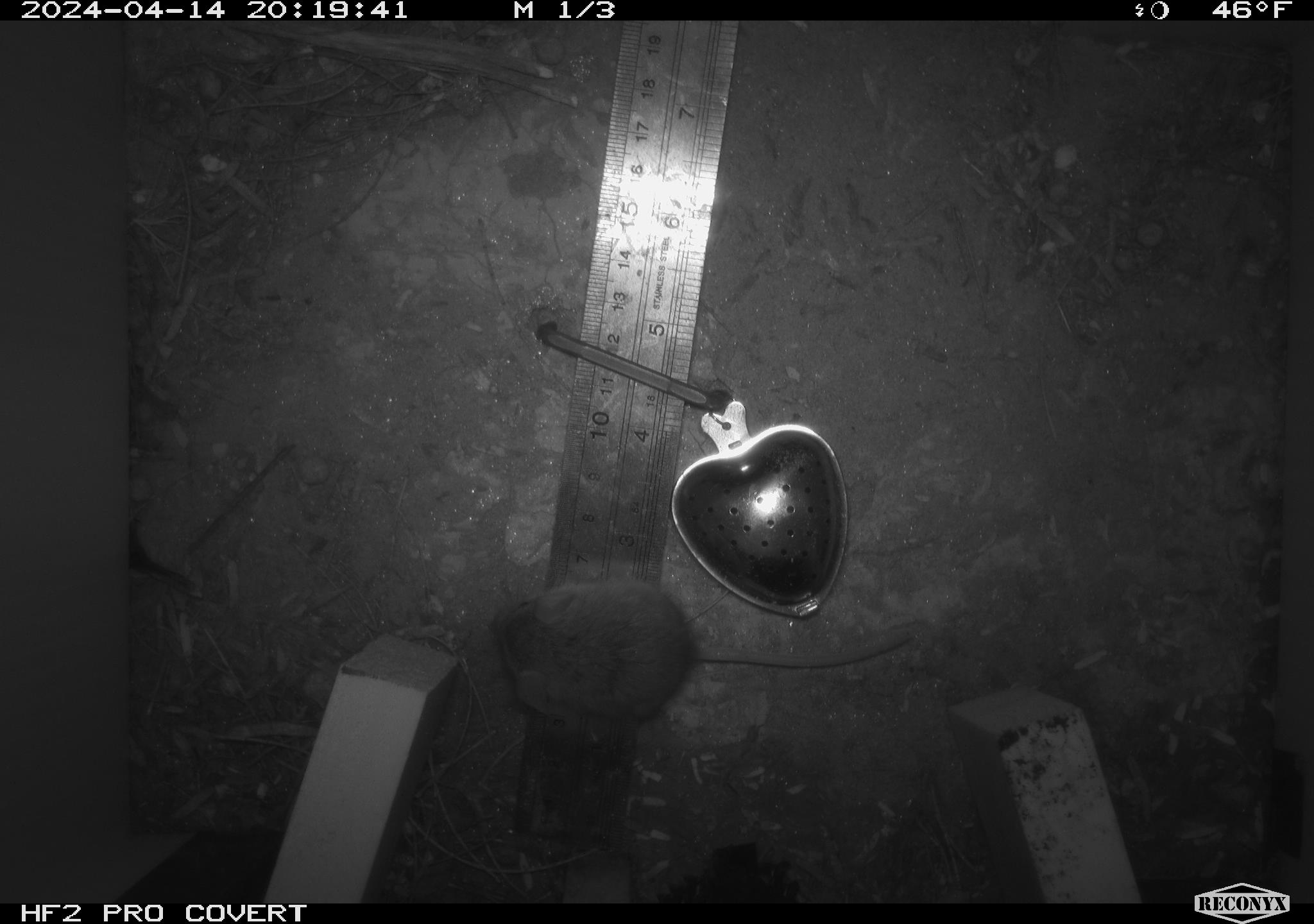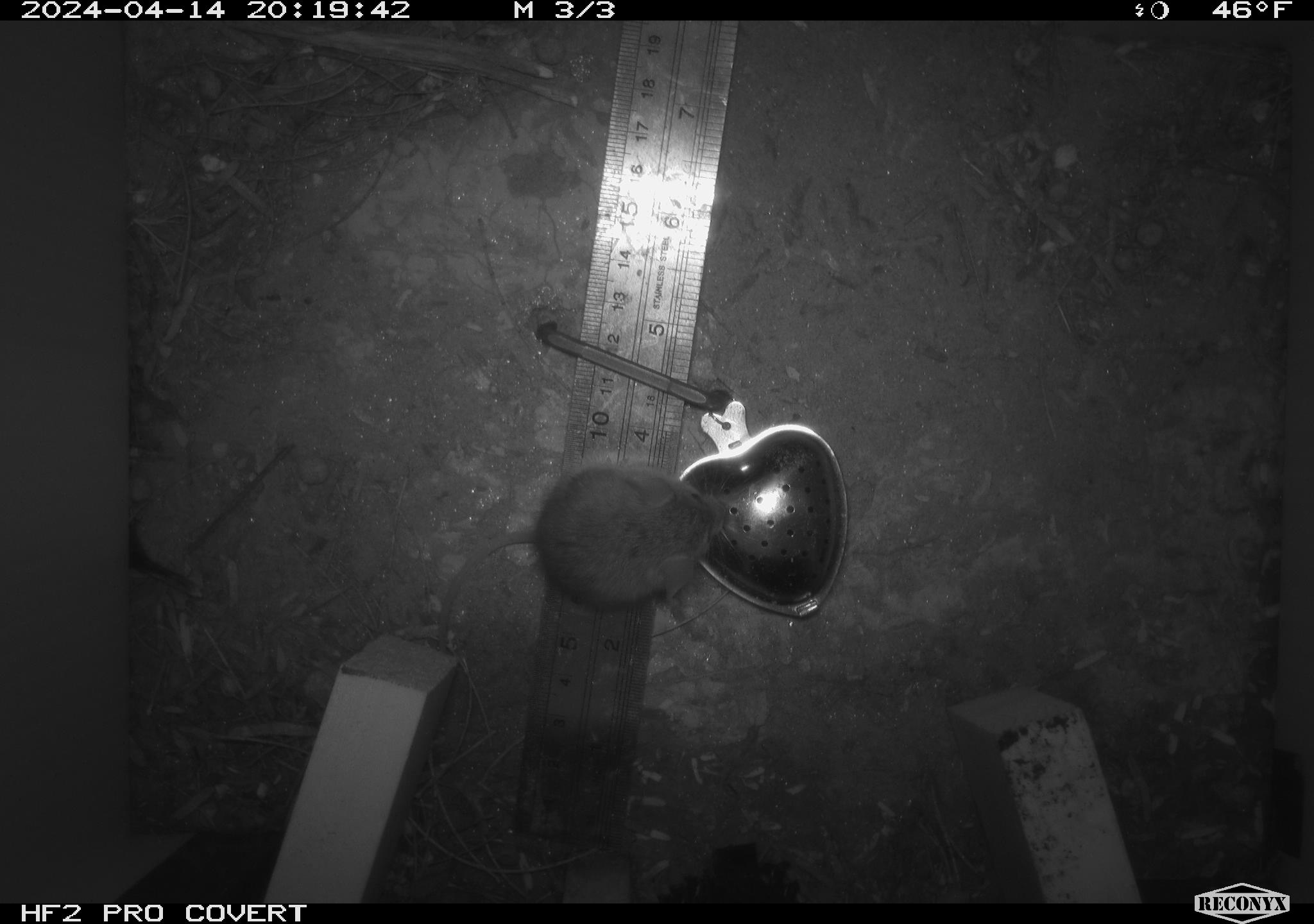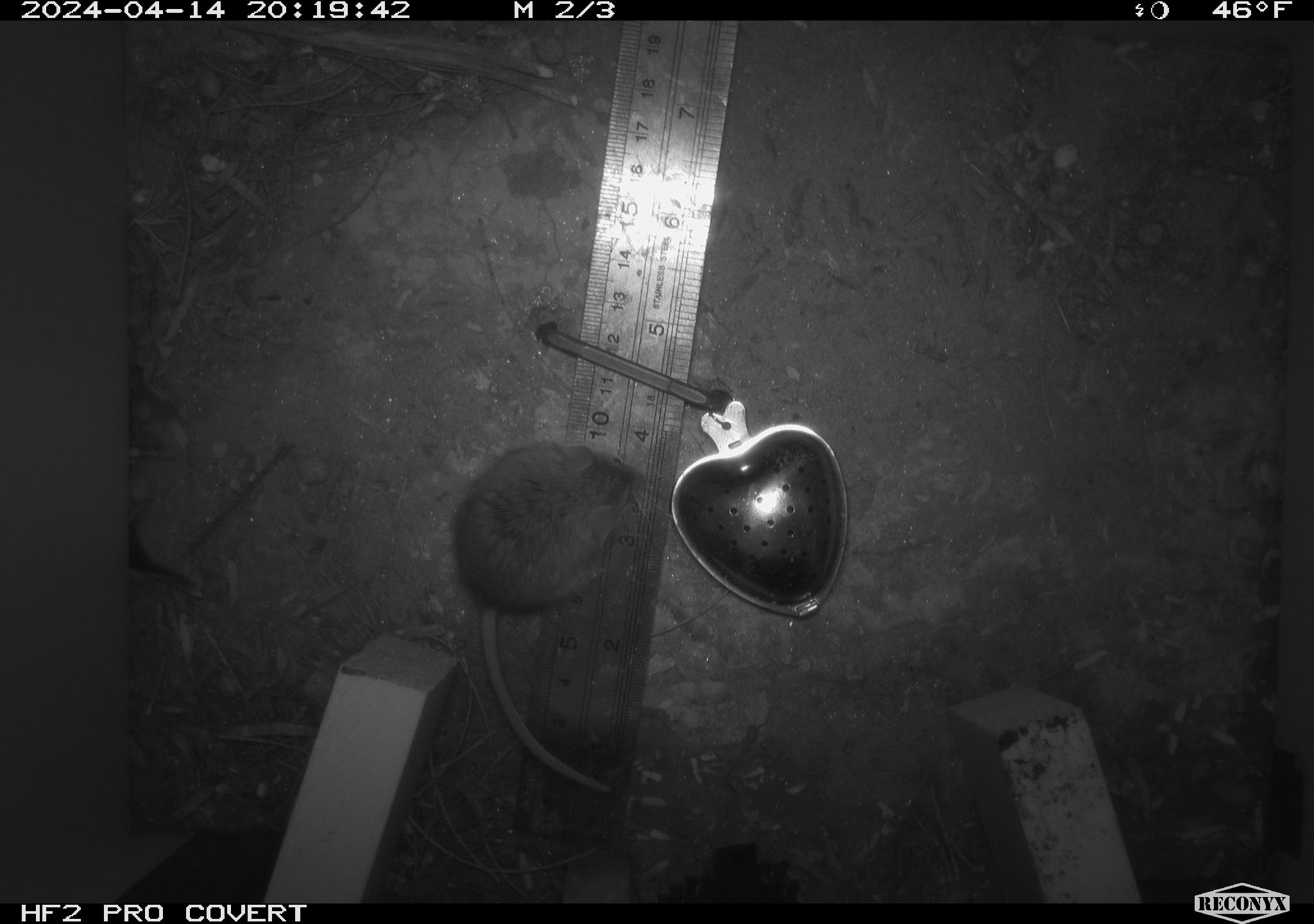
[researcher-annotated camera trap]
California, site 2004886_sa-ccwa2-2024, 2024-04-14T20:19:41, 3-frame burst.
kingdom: Animalia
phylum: Chordata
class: Mammalia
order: Rodentia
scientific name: Rodentia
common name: mouse species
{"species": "mouse species (Rodentia)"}